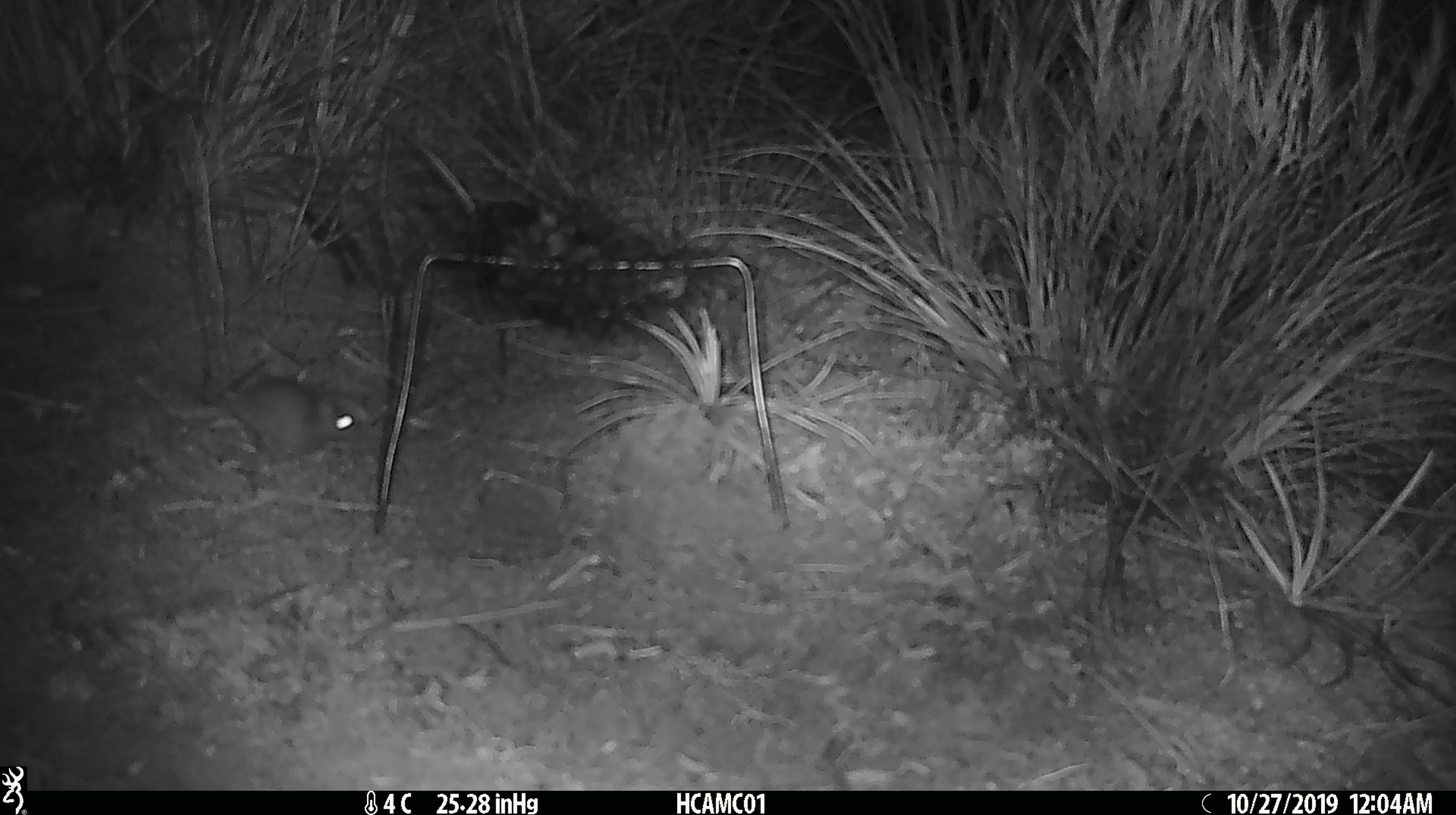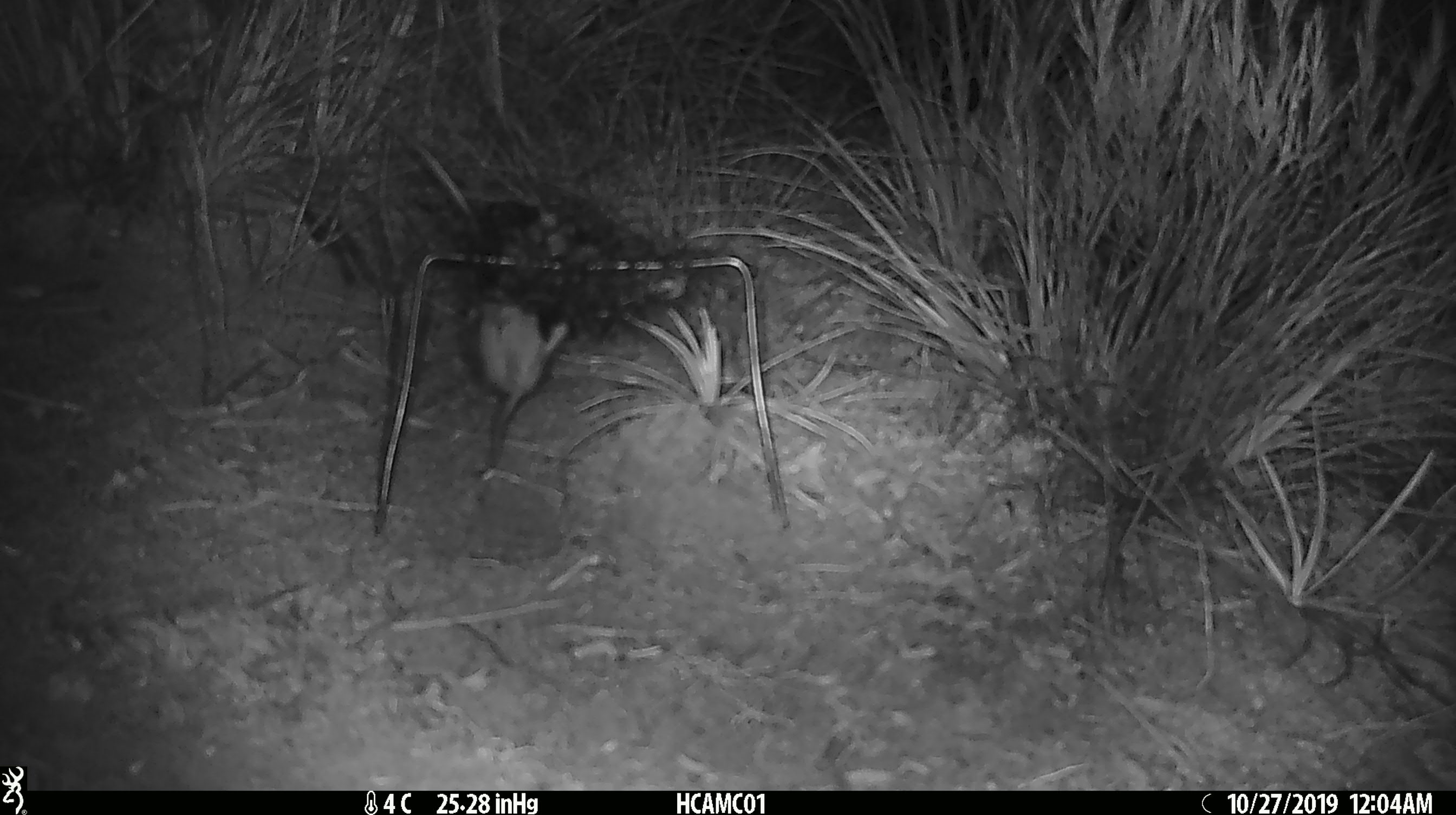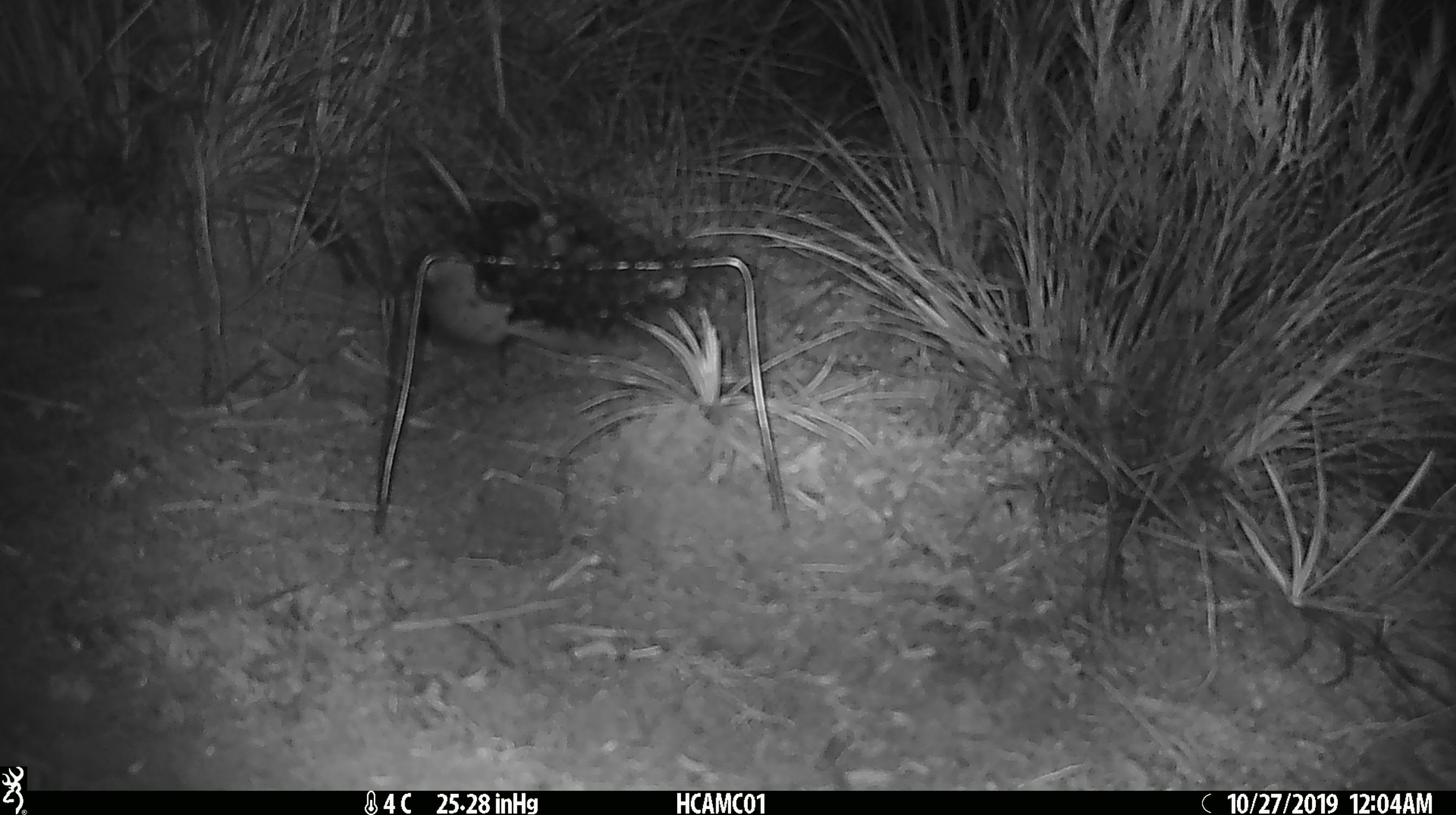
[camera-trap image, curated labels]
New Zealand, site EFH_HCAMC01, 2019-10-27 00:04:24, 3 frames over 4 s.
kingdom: Animalia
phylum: Chordata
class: Mammalia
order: Rodentia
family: Muridae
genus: Mus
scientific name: Mus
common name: mouse